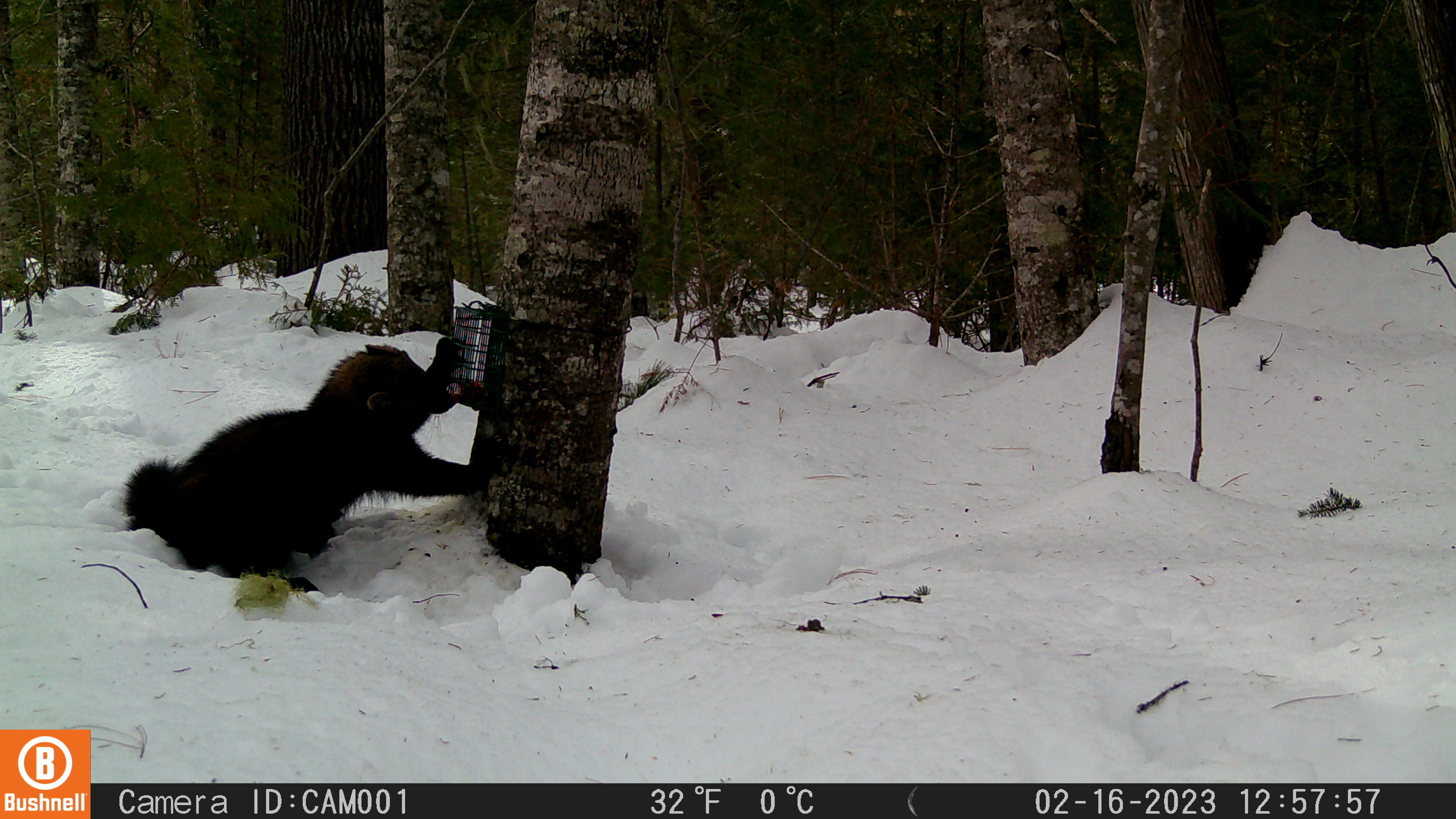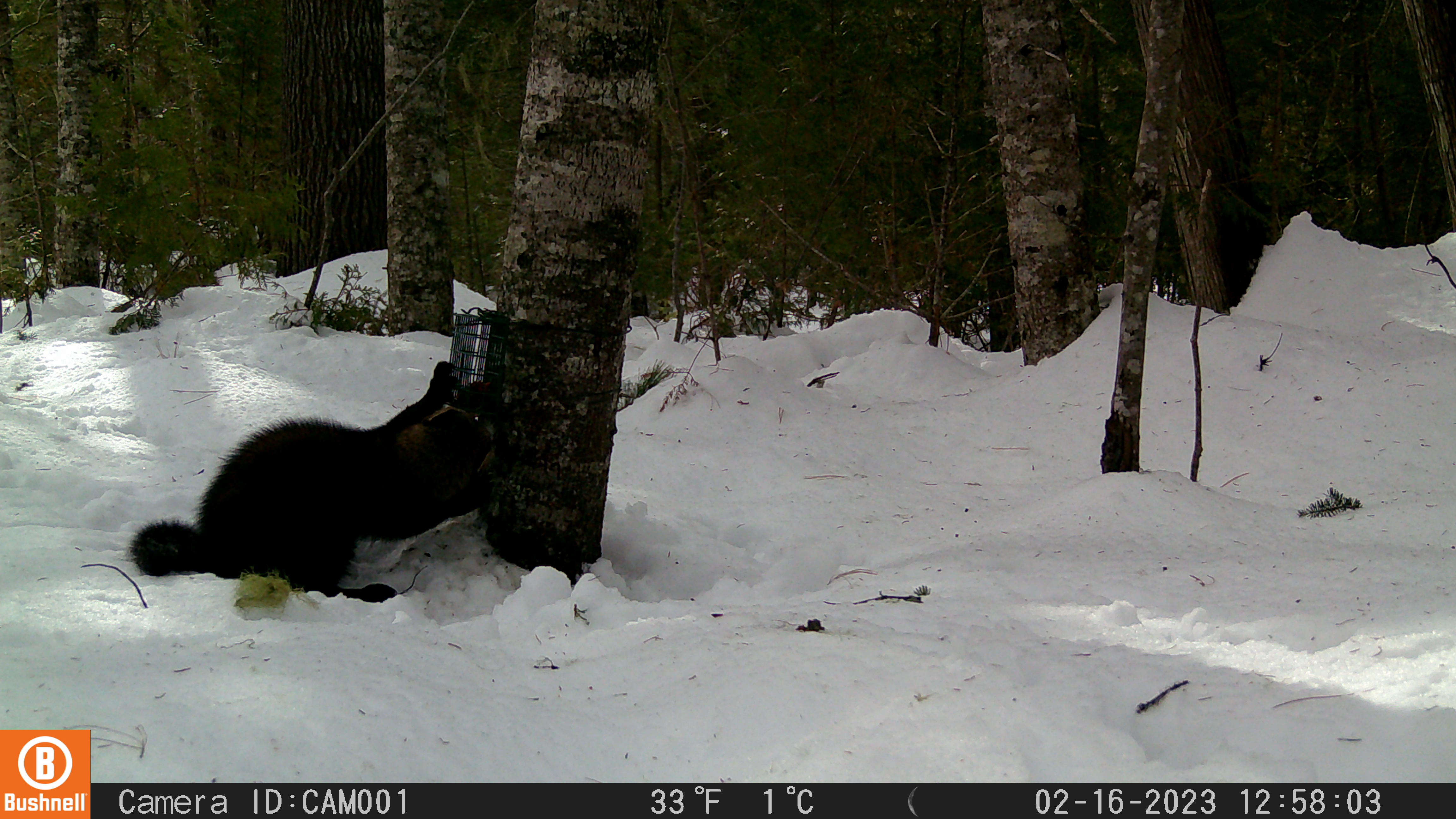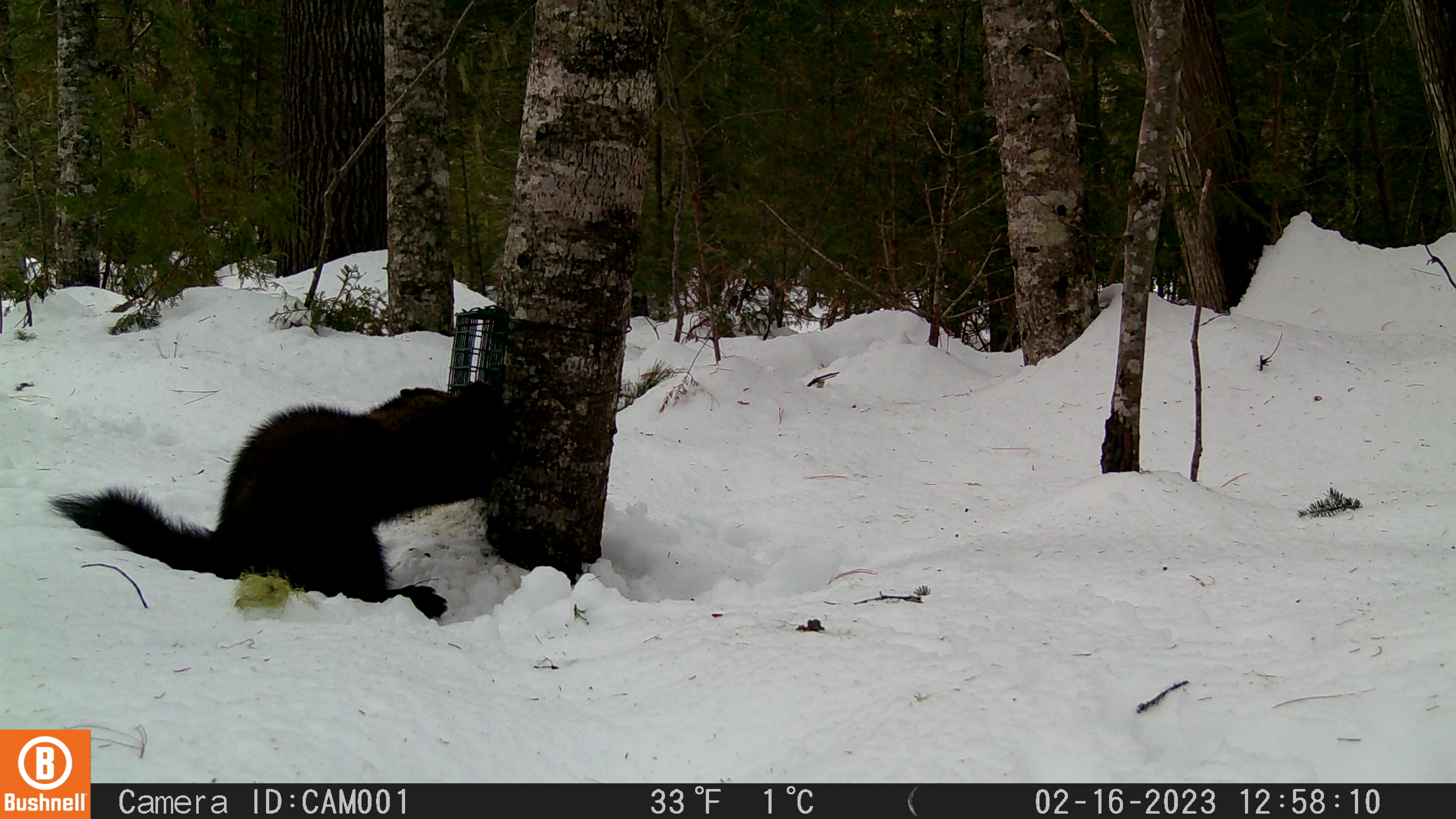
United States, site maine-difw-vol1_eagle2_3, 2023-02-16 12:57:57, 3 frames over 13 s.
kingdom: Animalia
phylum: Chordata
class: Mammalia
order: Carnivora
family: Mustelidae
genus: Pekania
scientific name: Pekania pennanti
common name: fisher